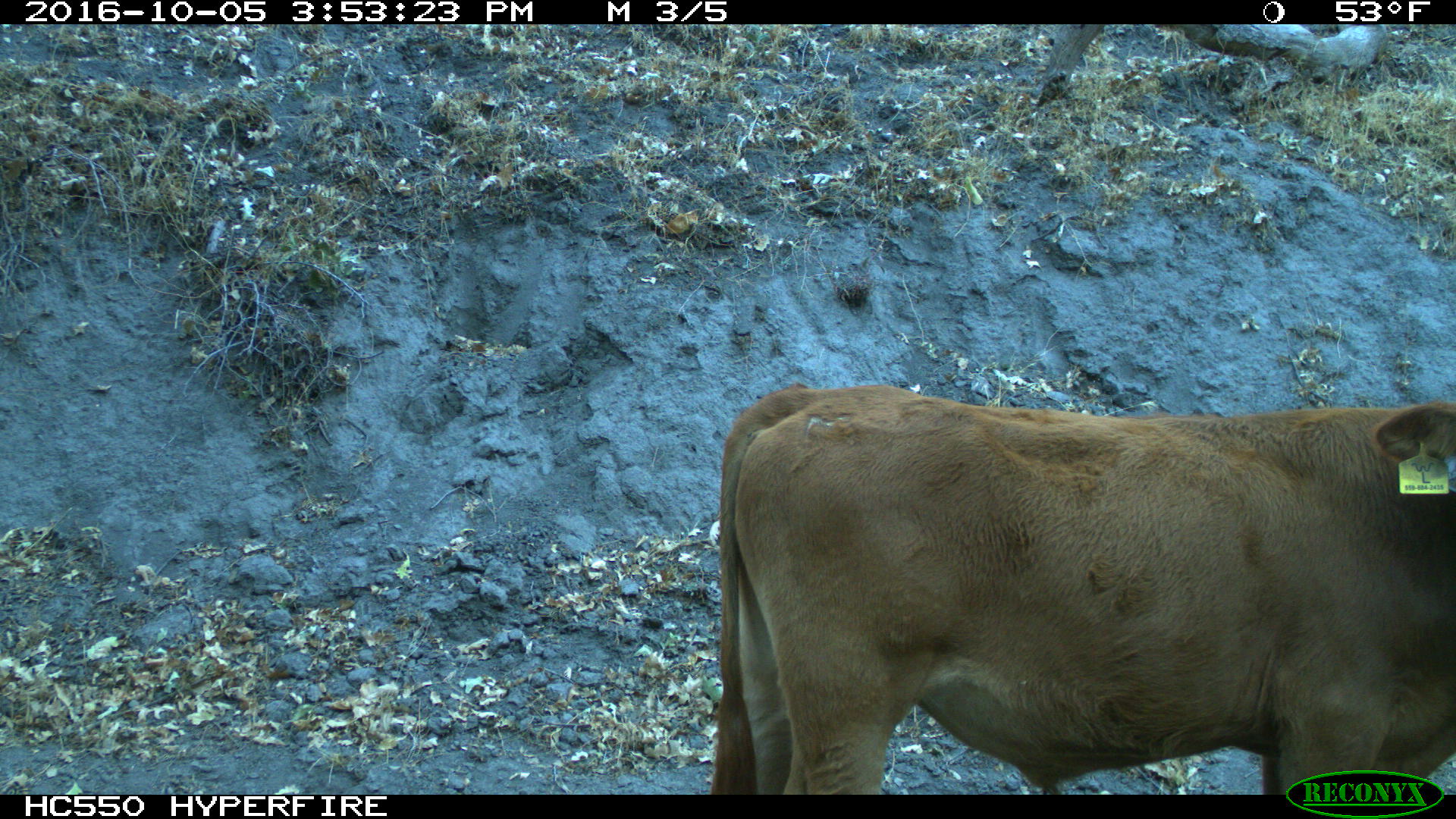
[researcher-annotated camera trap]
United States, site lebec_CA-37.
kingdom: Animalia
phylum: Chordata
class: Mammalia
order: Artiodactyla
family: Bovidae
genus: Bos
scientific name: Bos taurus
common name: domestic cow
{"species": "Bos taurus (domestic cow)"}